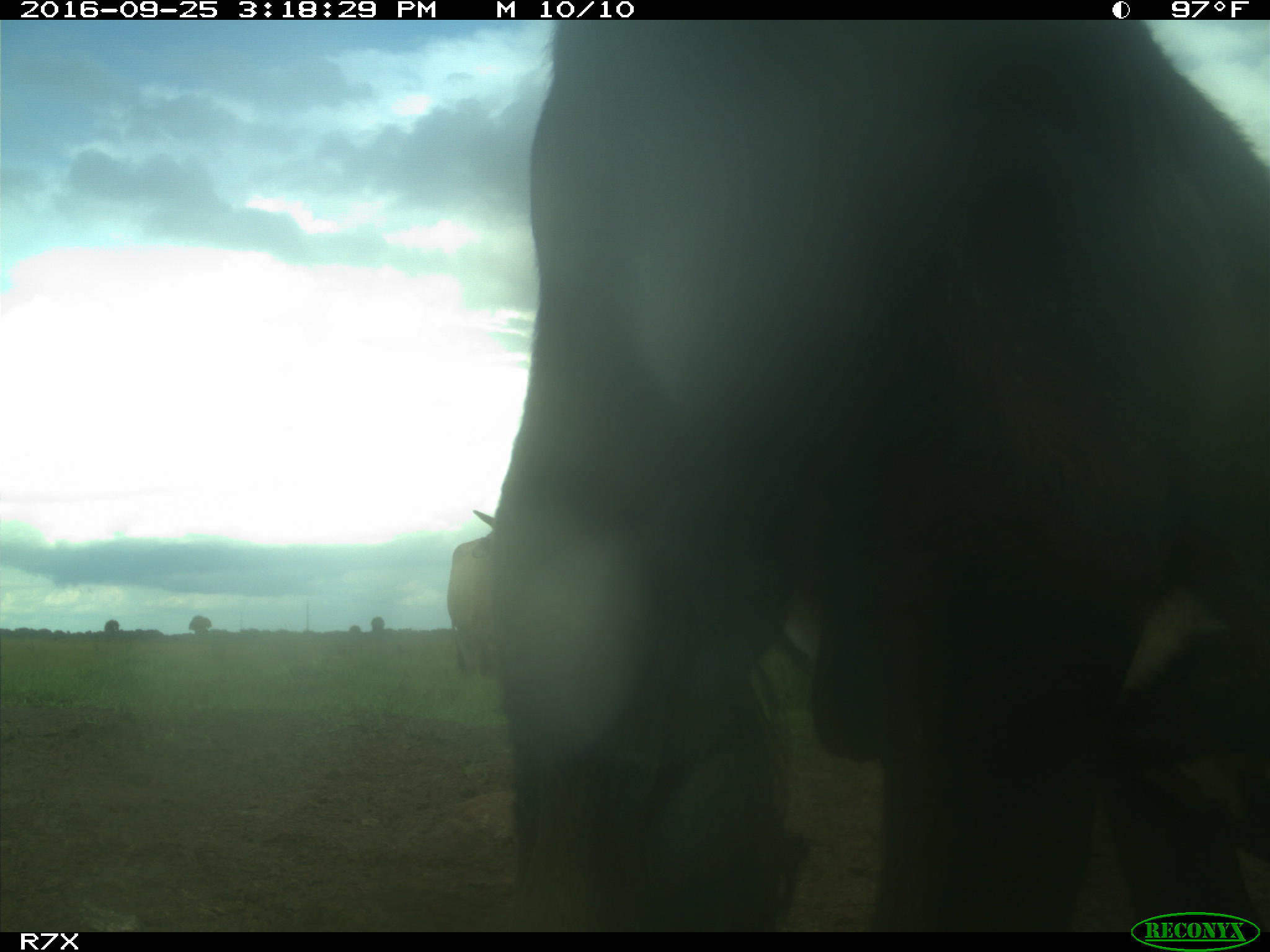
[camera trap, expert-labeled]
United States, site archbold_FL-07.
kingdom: Animalia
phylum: Chordata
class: Mammalia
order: Artiodactyla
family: Bovidae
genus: Bos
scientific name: Bos taurus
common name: domestic cow